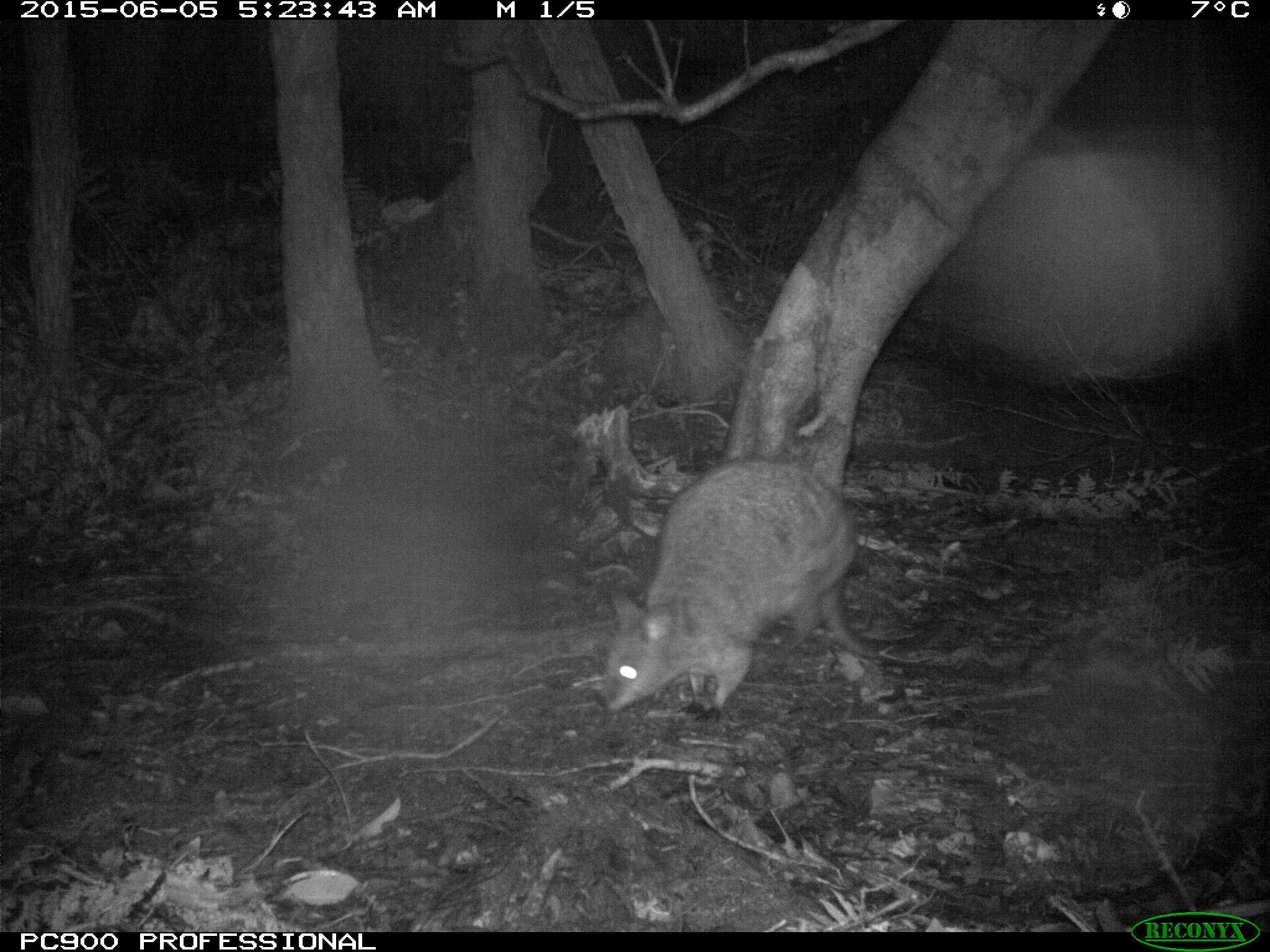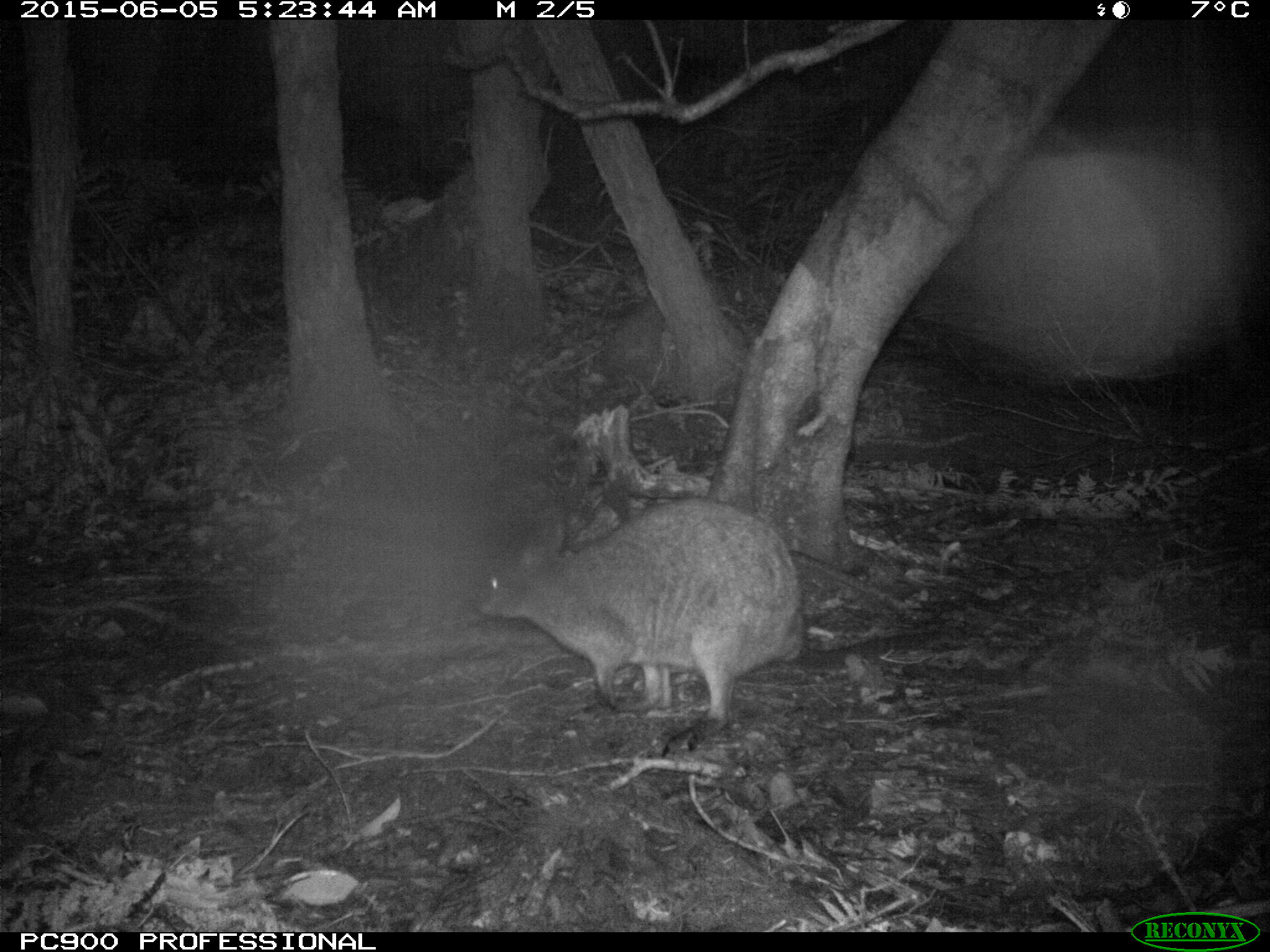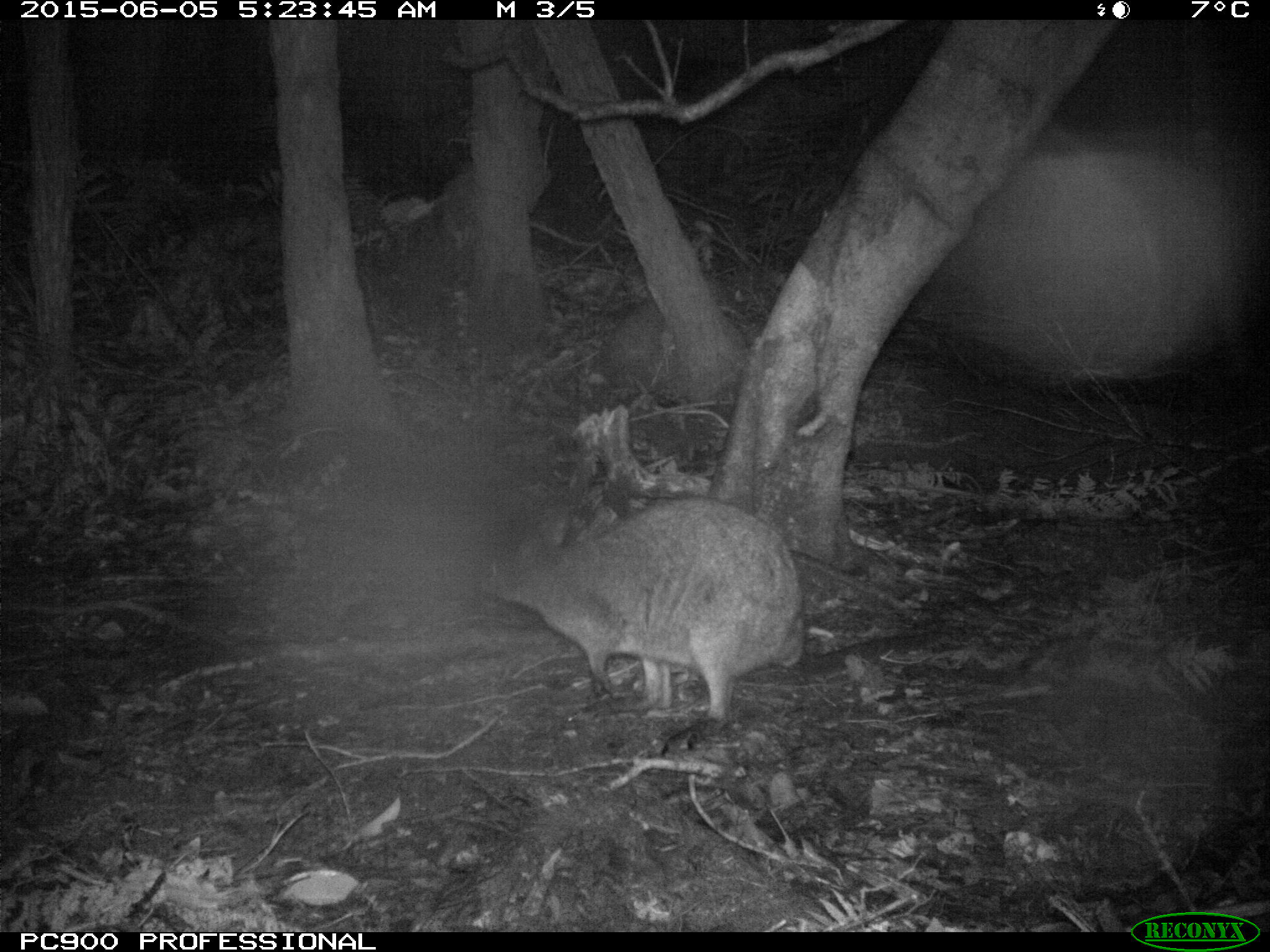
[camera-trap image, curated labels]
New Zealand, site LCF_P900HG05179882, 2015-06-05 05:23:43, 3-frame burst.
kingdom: Animalia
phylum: Chordata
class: Mammalia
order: Diprotodontia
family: Macropodidae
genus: Notamacropus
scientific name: Notamacropus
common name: wallaby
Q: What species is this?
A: Wallaby (Notamacropus).